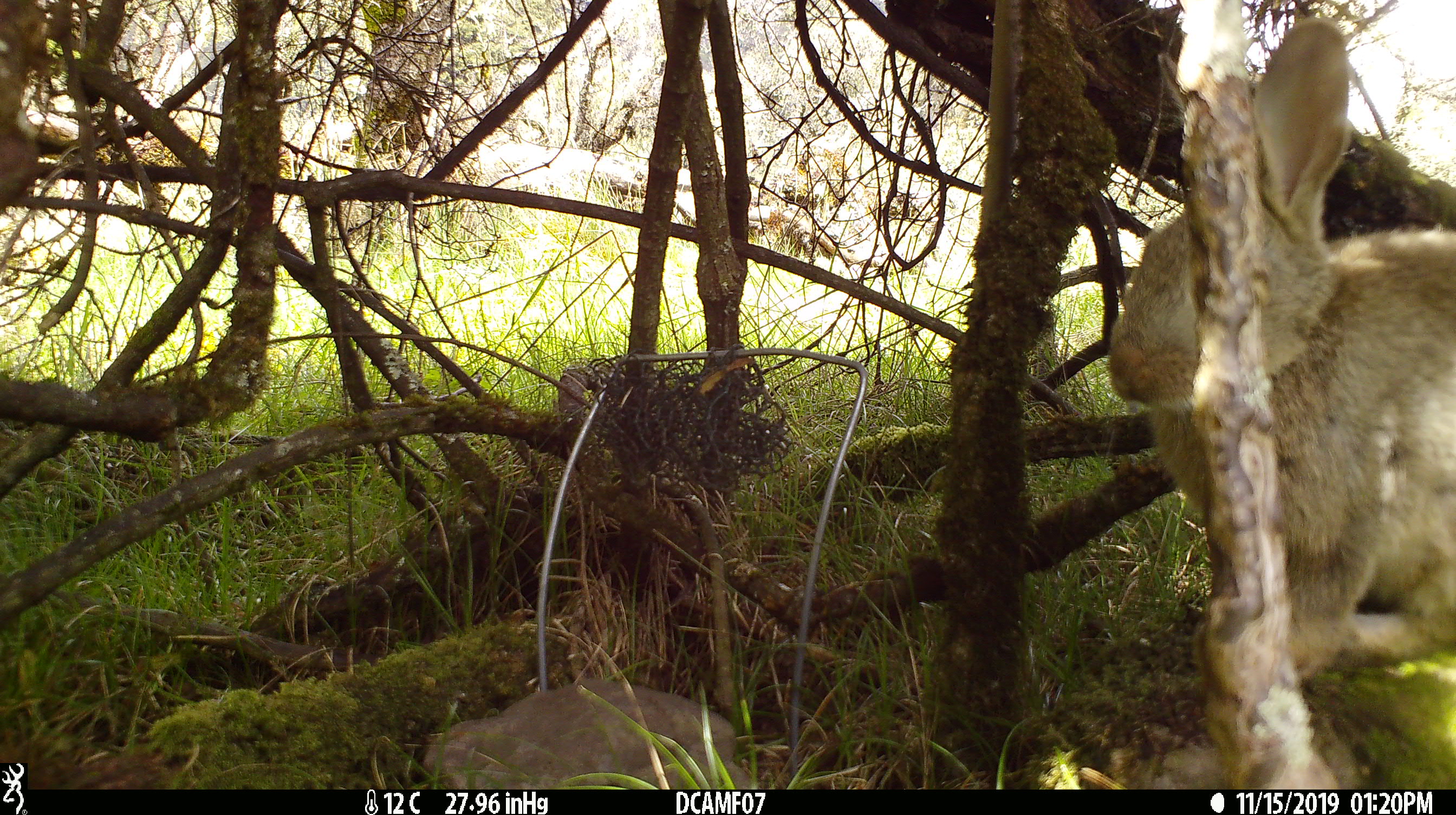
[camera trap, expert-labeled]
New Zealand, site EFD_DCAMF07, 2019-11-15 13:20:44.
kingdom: Animalia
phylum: Chordata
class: Mammalia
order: Lagomorpha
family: Leporidae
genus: Oryctolagus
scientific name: Oryctolagus cuniculus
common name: european rabbit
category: rabbit